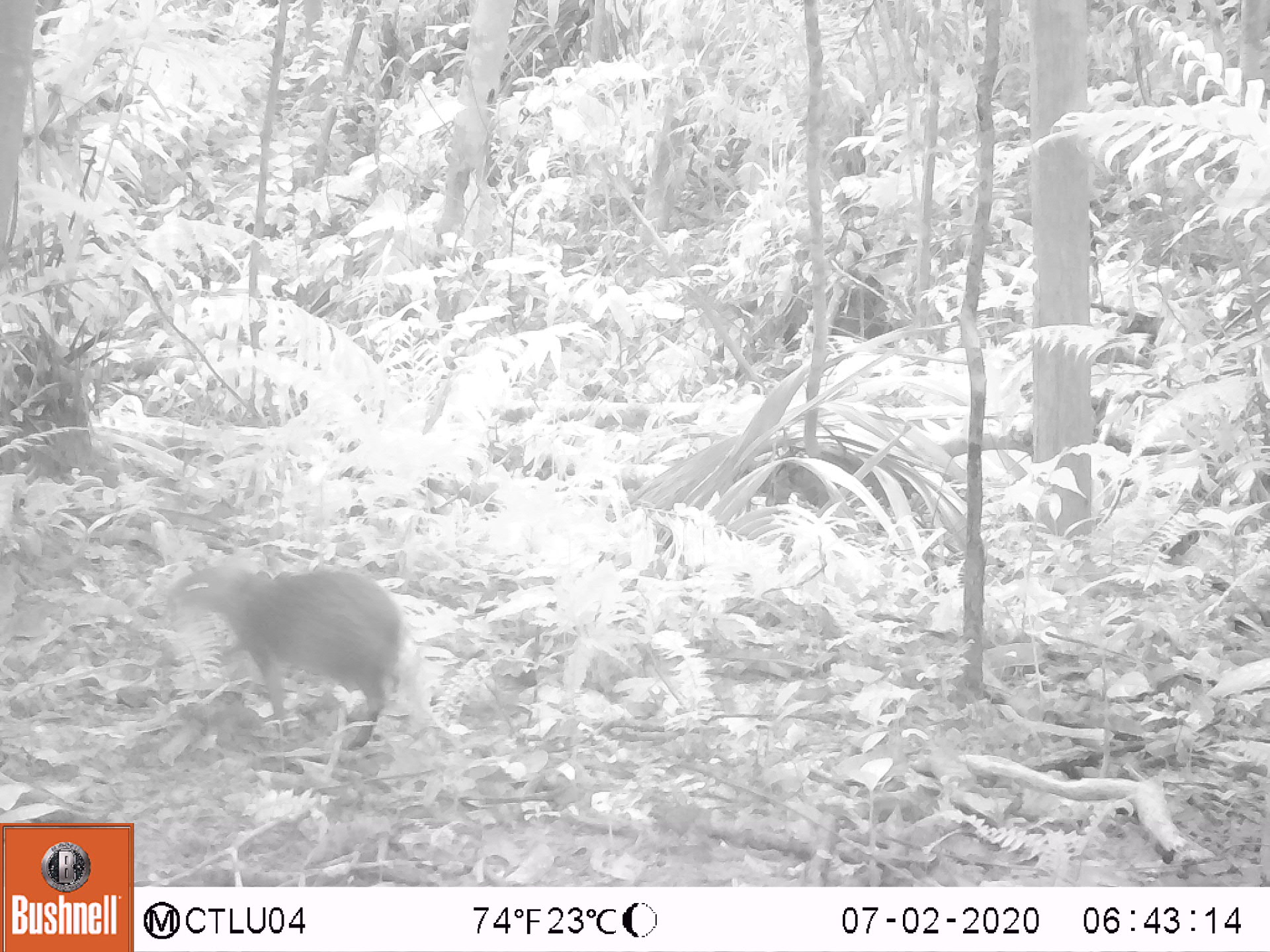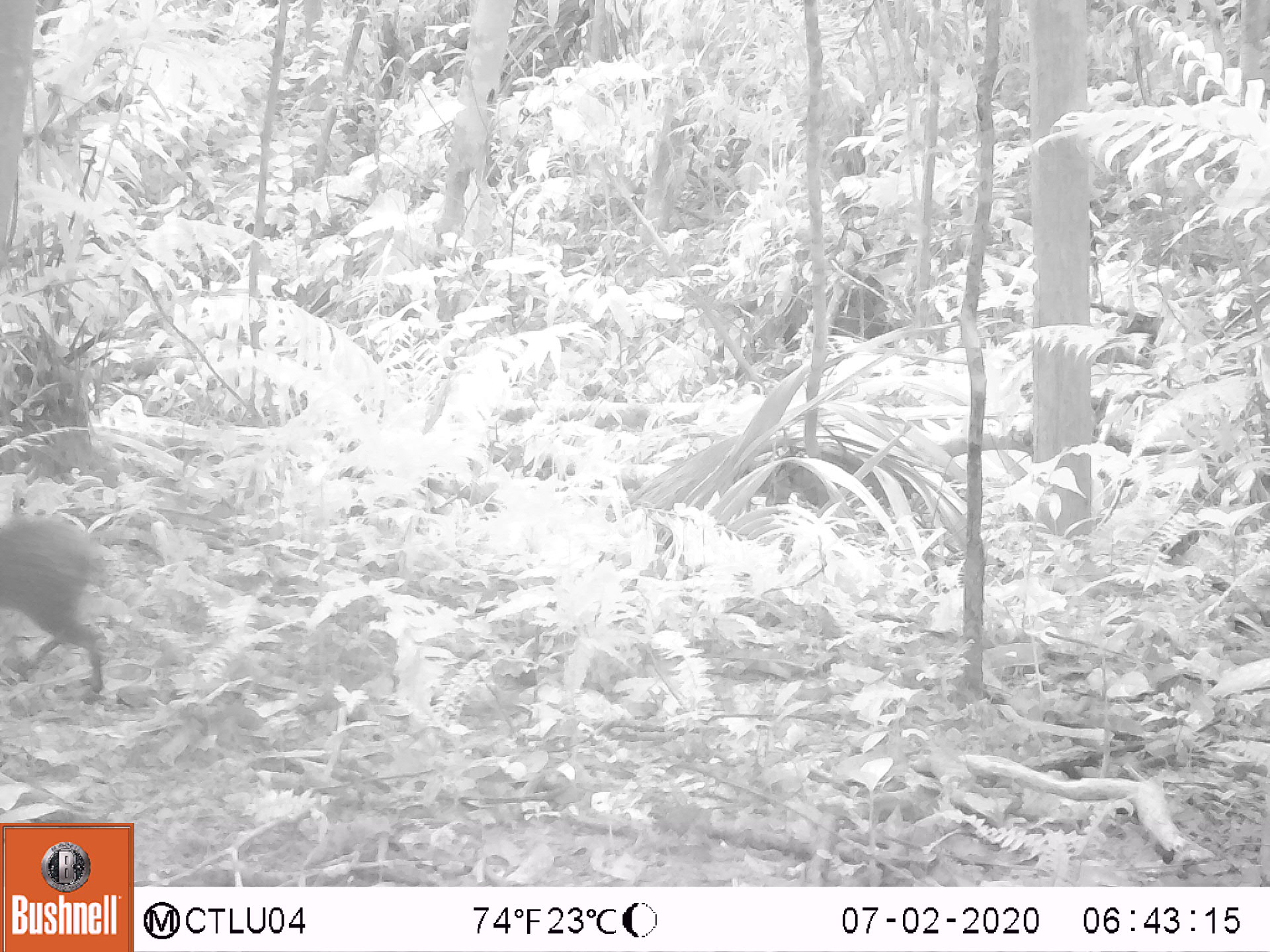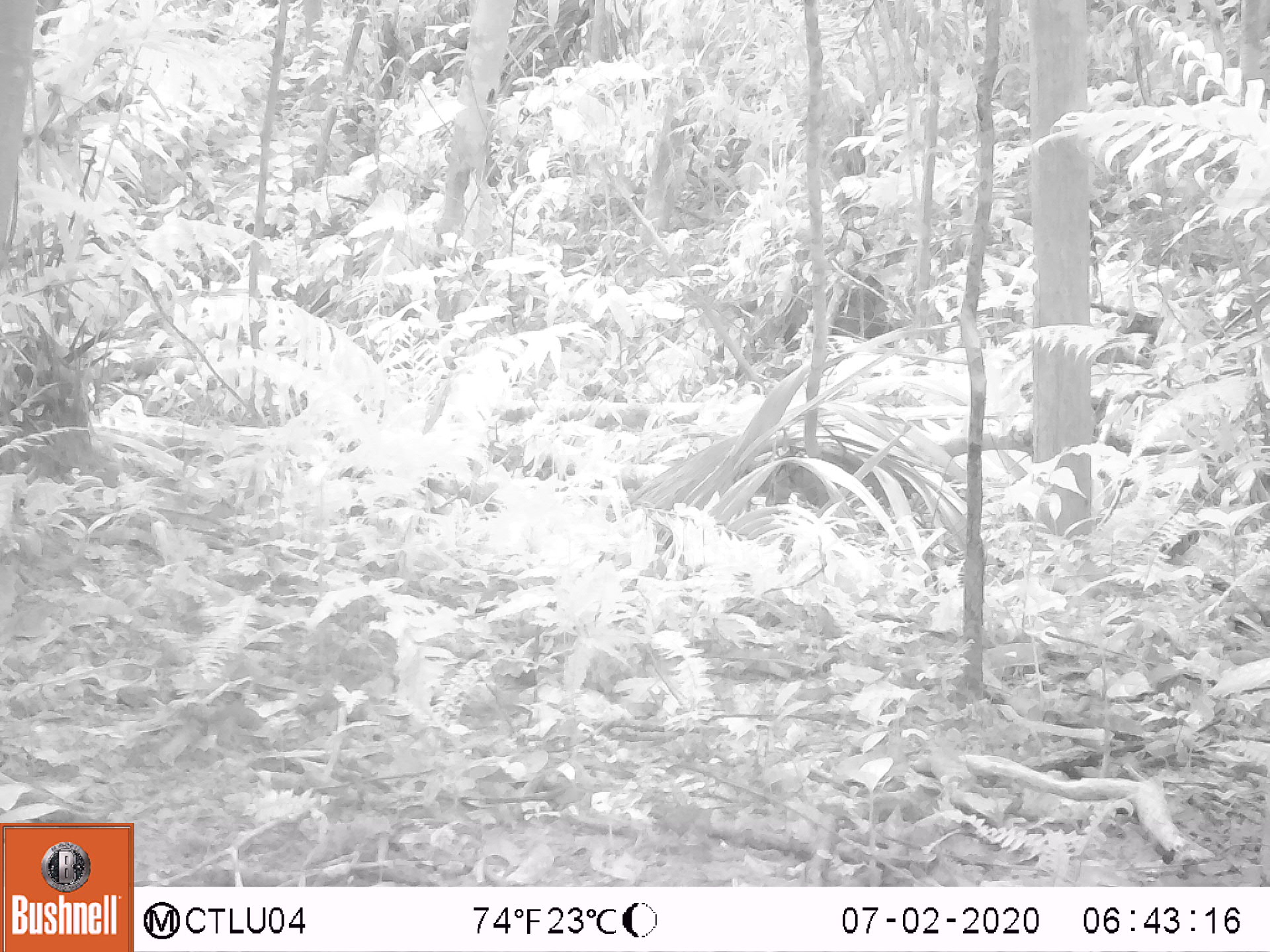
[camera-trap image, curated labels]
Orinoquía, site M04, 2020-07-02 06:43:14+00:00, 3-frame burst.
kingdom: Animalia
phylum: Chordata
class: Mammalia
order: Rodentia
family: Dasyproctidae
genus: Dasyprocta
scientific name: Dasyprocta fuliginosa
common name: black agouti